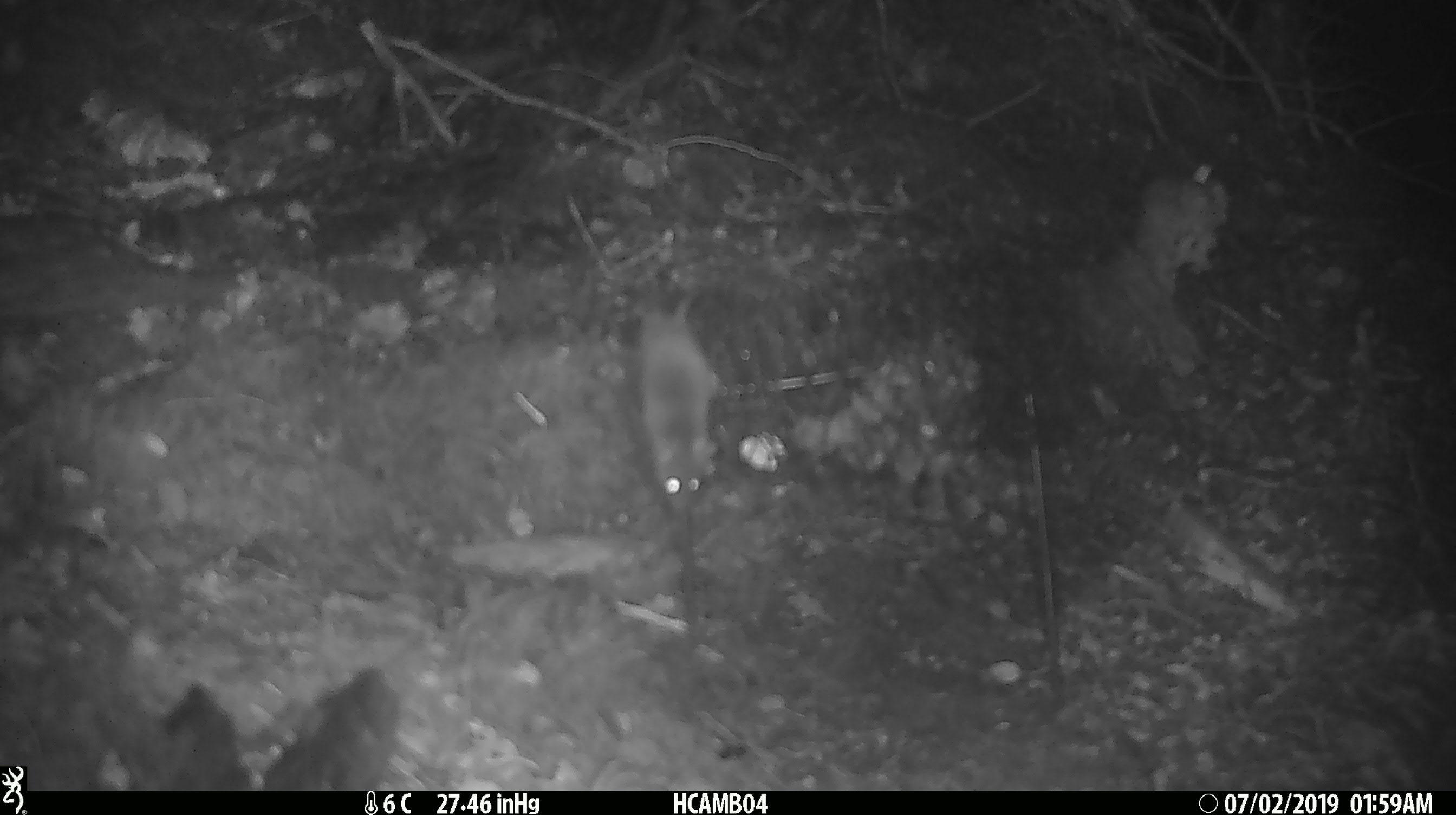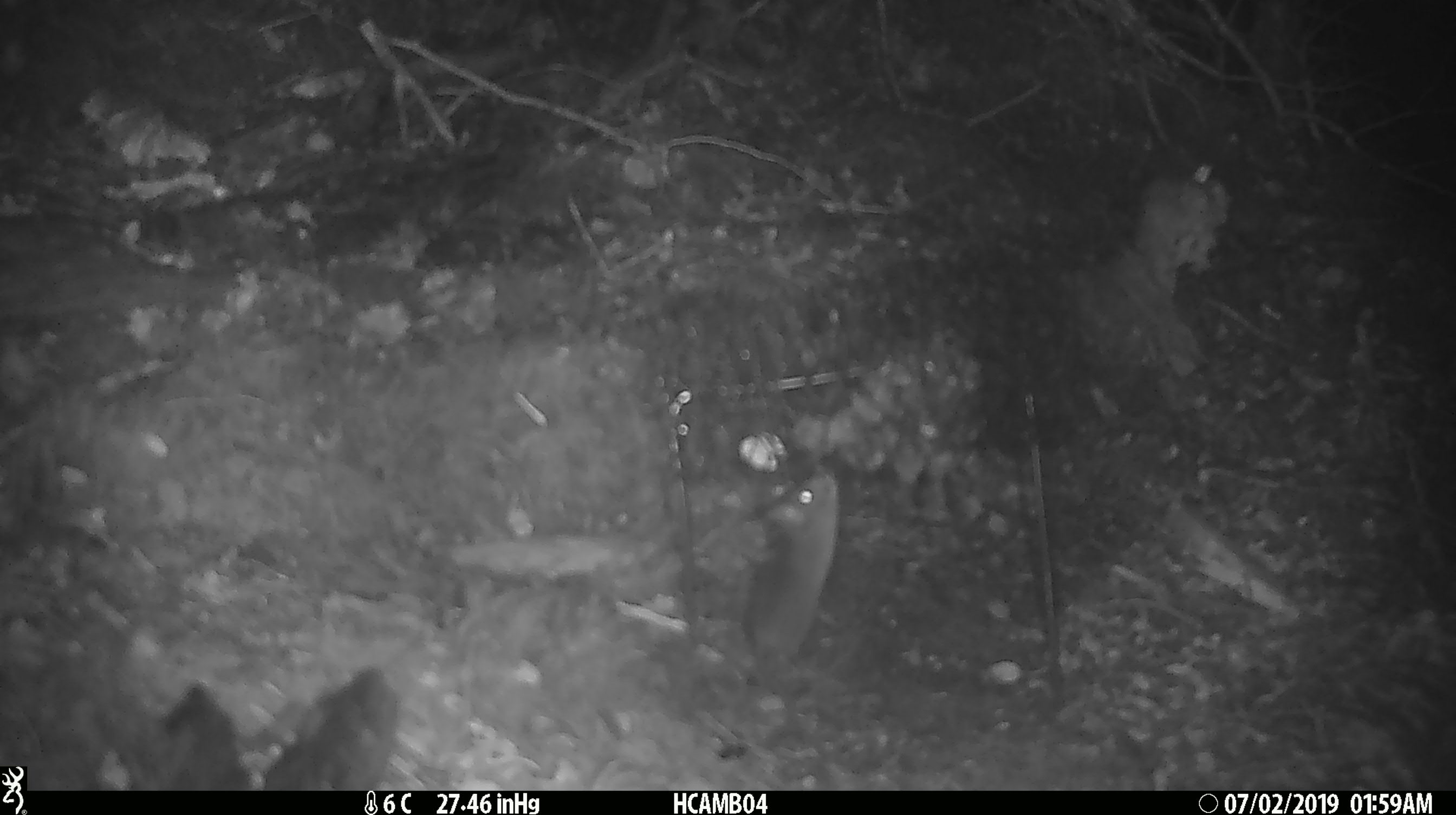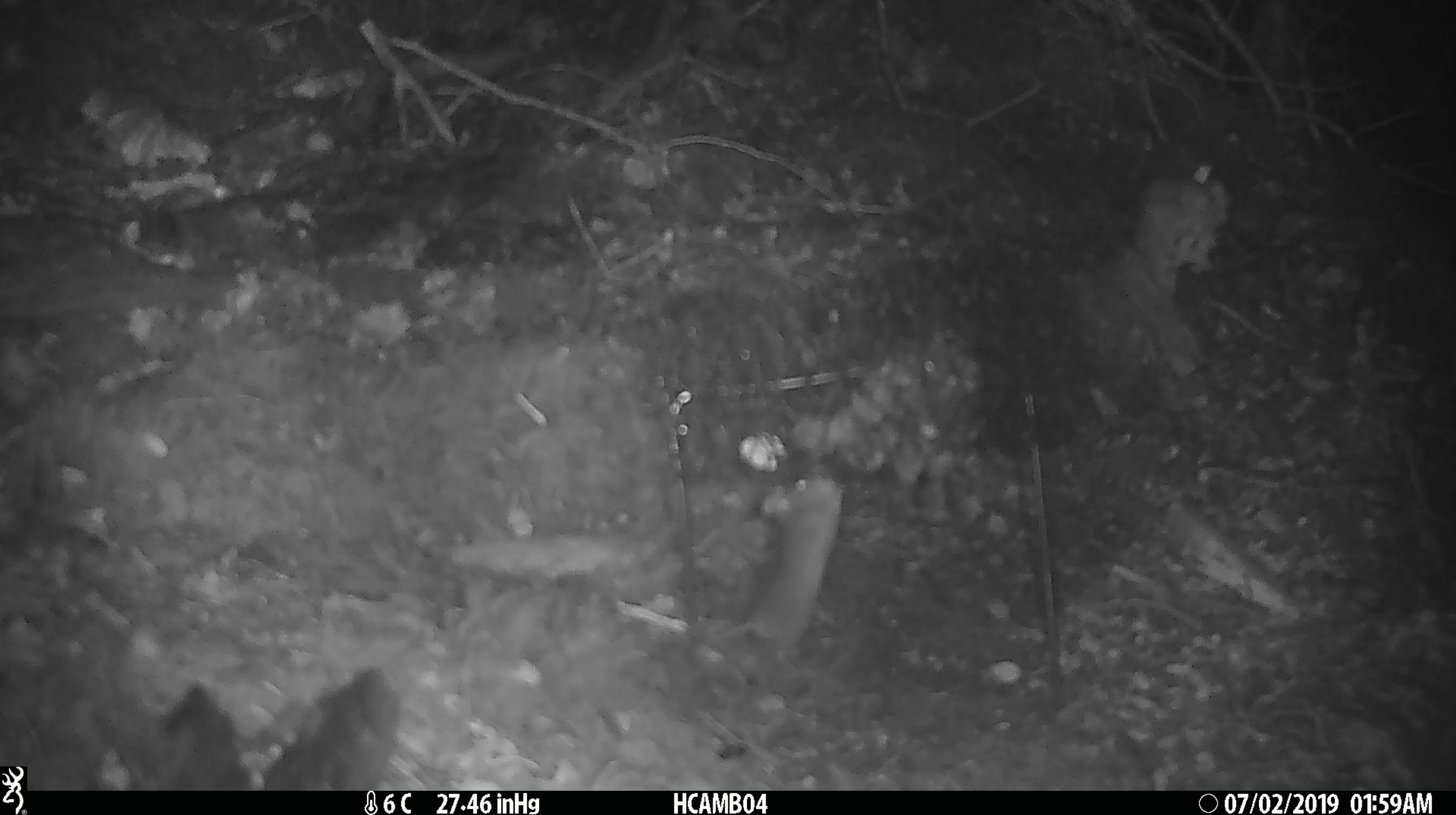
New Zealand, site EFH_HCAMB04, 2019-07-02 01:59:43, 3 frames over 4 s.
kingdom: Animalia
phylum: Chordata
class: Mammalia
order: Rodentia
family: Muridae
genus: Mus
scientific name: Mus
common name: mouse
Mouse (Mus).